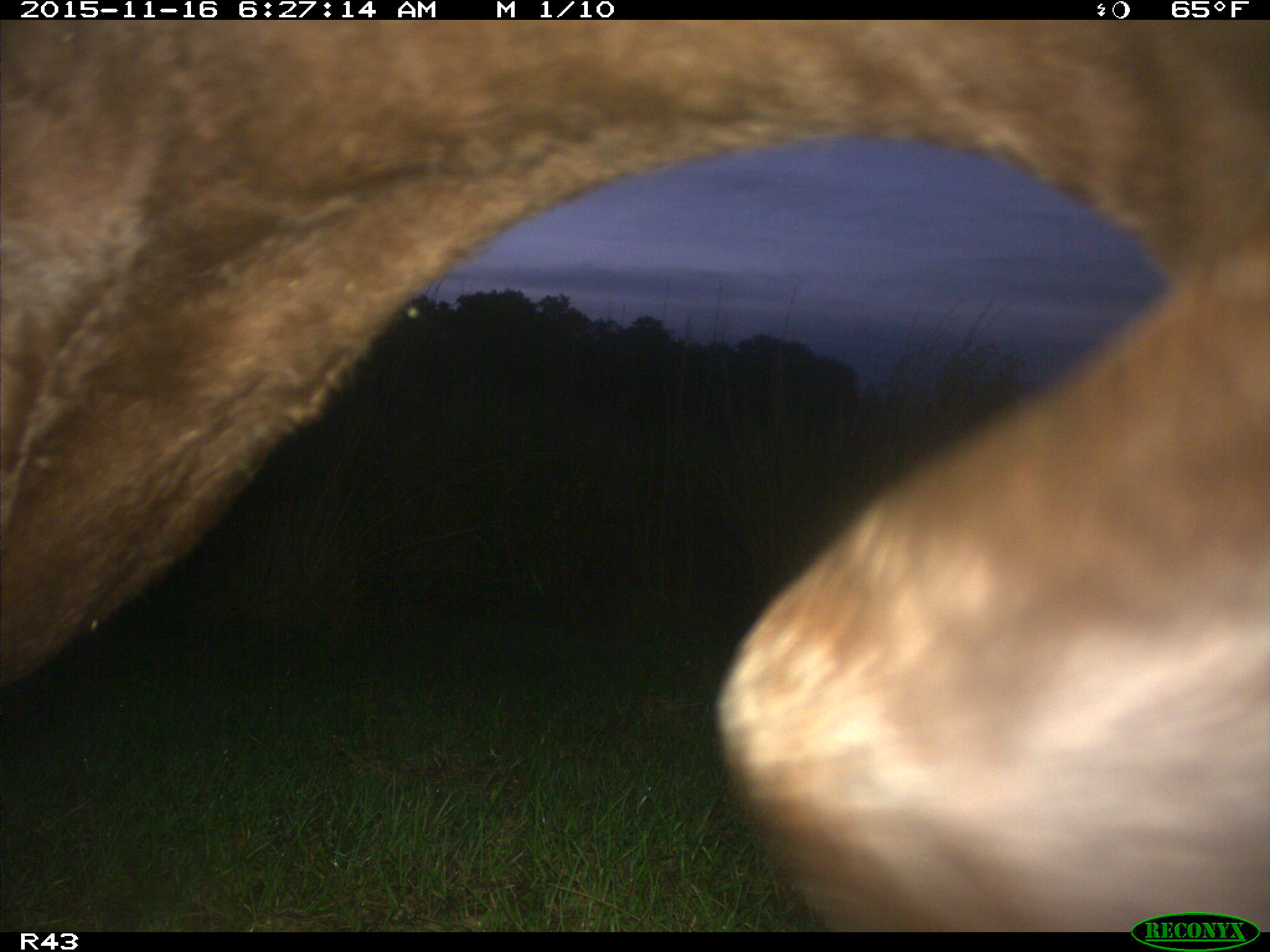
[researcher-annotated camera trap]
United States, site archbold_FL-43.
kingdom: Animalia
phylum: Chordata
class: Mammalia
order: Artiodactyla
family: Bovidae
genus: Bos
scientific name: Bos taurus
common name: domestic cow